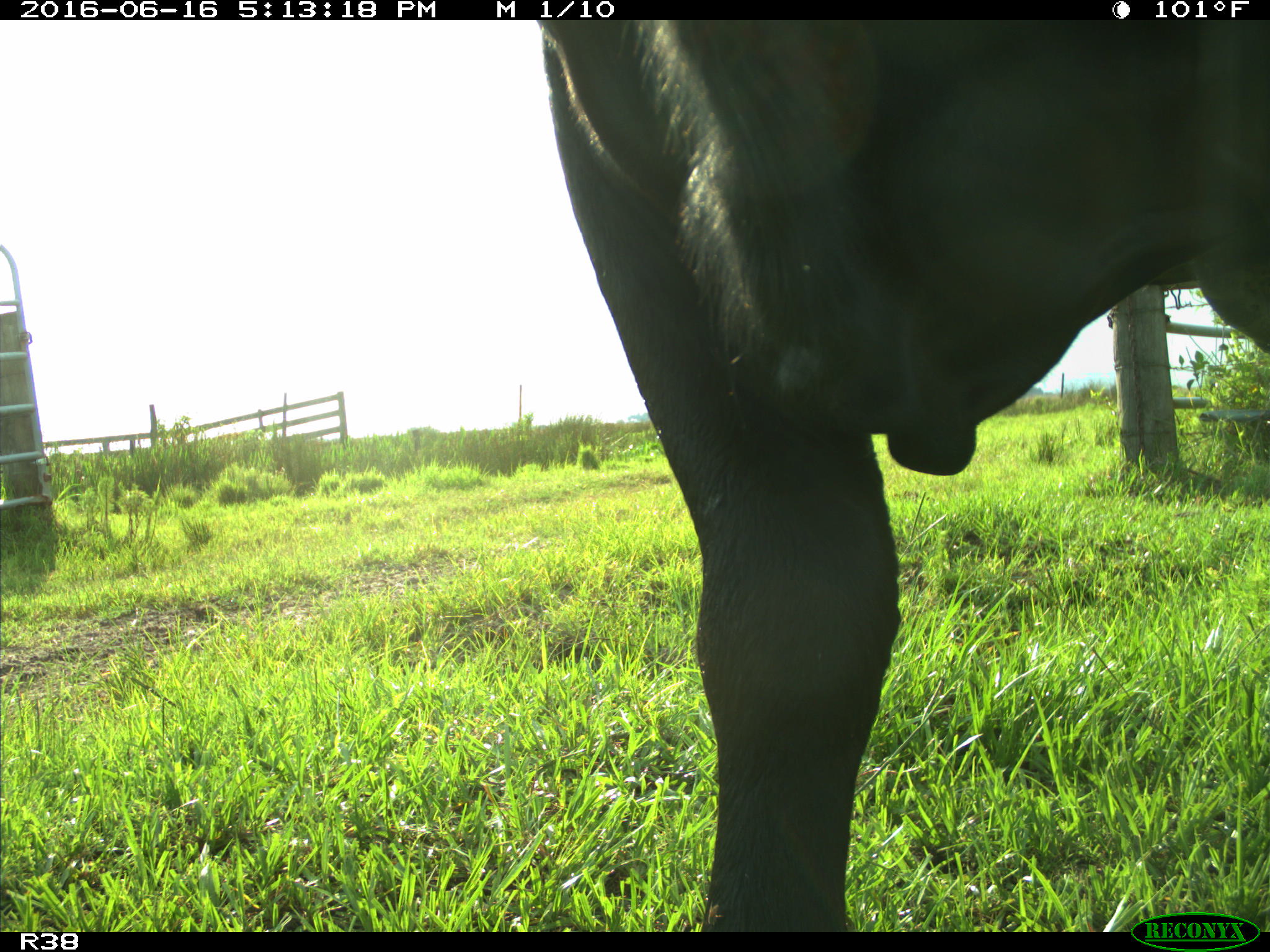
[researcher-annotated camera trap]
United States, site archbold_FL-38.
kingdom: Animalia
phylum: Chordata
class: Mammalia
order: Artiodactyla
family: Bovidae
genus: Bos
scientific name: Bos taurus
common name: domestic cow